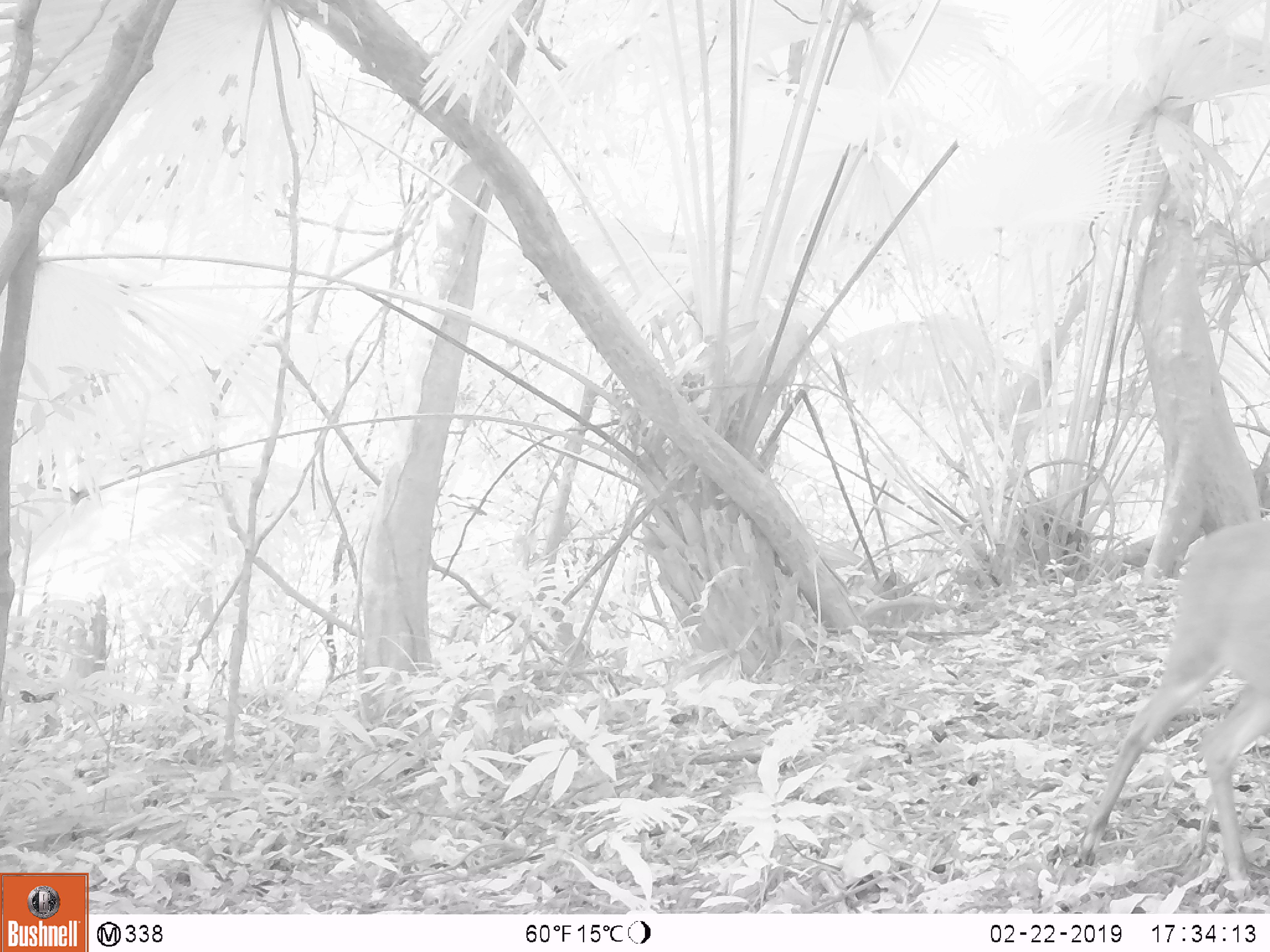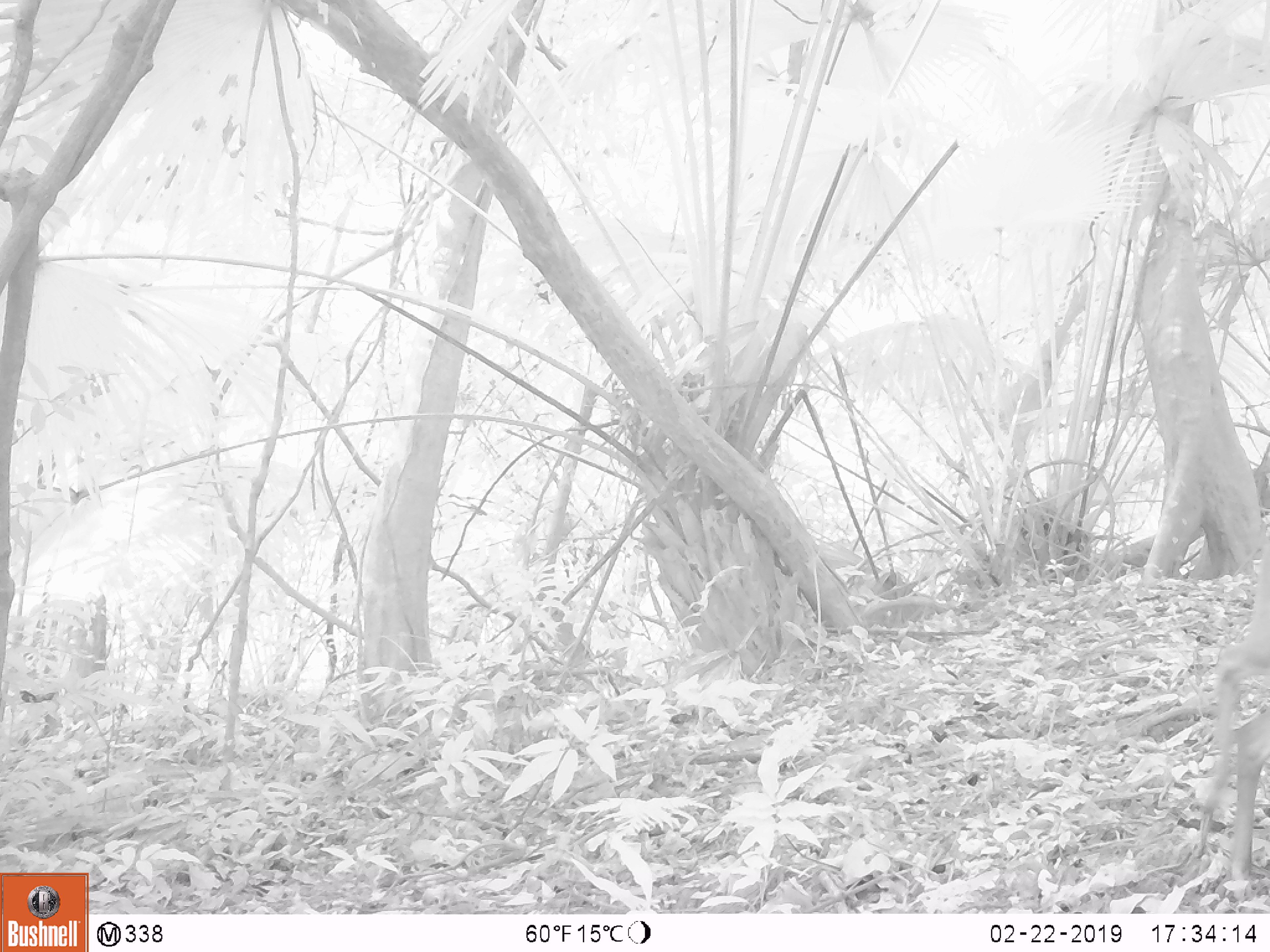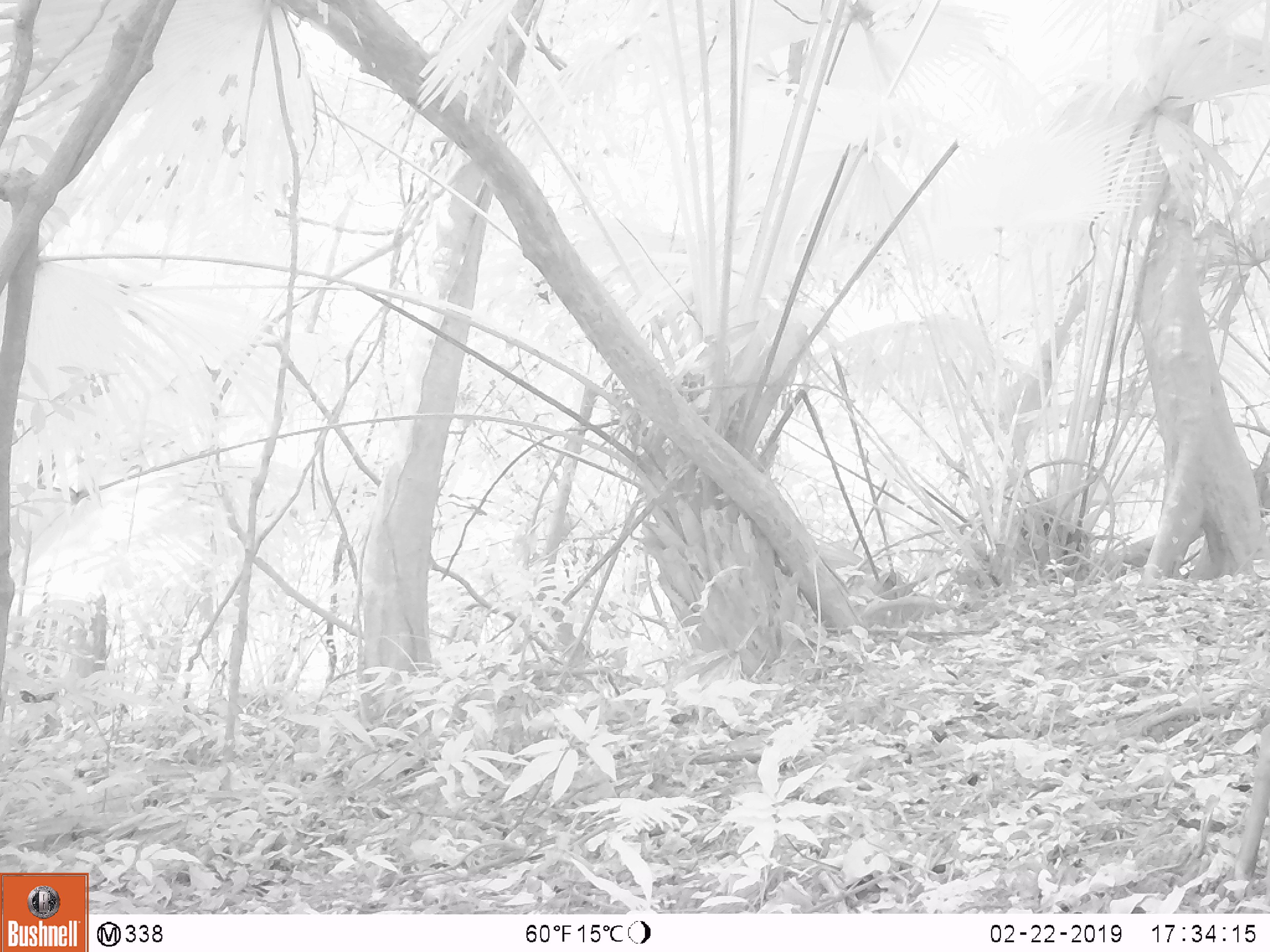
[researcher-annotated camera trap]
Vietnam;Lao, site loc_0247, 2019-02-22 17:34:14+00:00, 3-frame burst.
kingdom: Animalia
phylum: Chordata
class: Mammalia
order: Artiodactyla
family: Cervidae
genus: Muntiacus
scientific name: Muntiacus vuquangensis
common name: large-antlered muntjac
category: large antlered muntjac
Large antlered muntjac (large-antlered muntjac) (Muntiacus vuquangensis). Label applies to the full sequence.